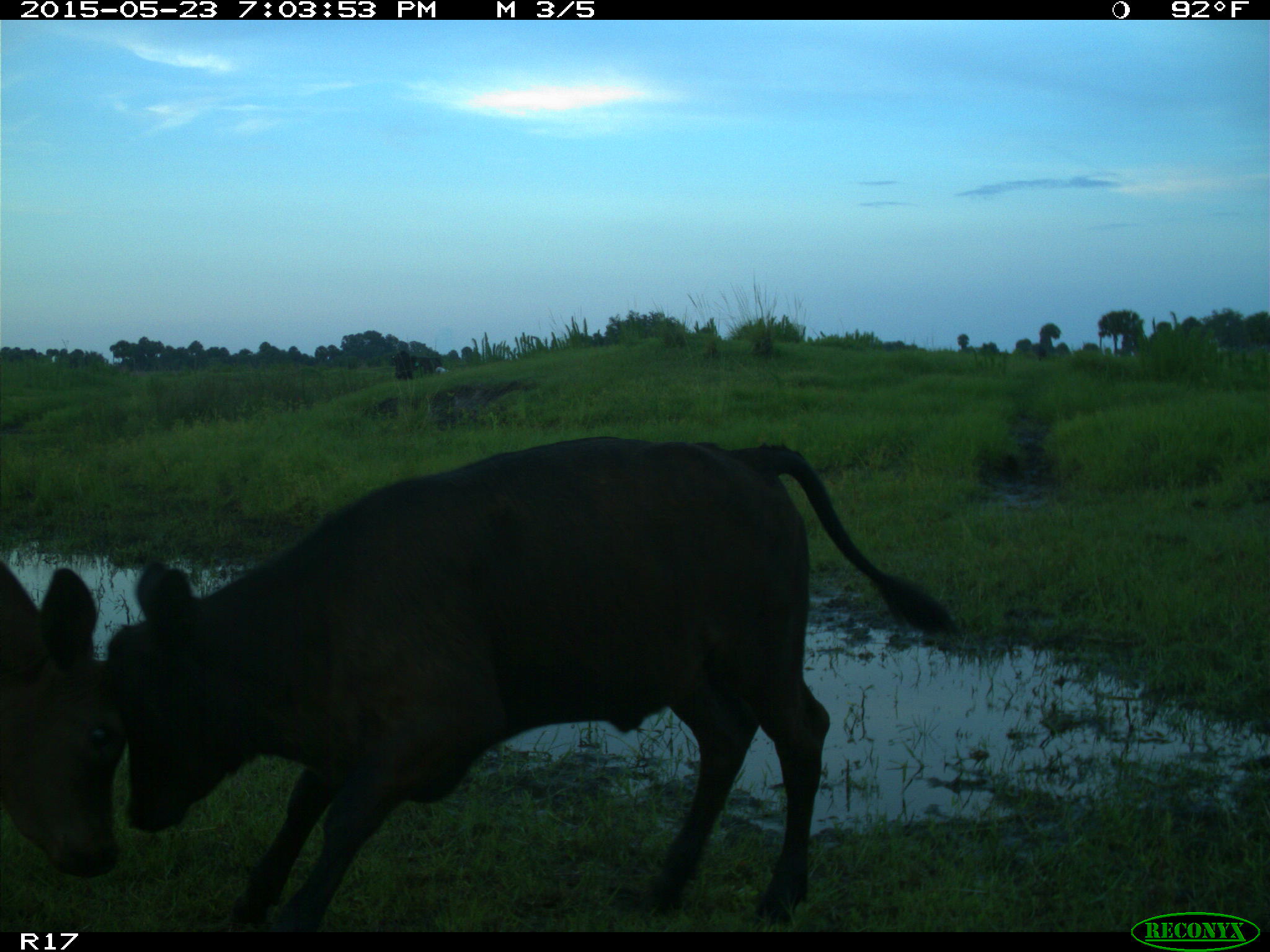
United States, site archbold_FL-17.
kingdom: Animalia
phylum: Chordata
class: Mammalia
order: Artiodactyla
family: Bovidae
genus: Bos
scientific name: Bos taurus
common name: domestic cow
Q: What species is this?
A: Bos taurus (domestic cow).